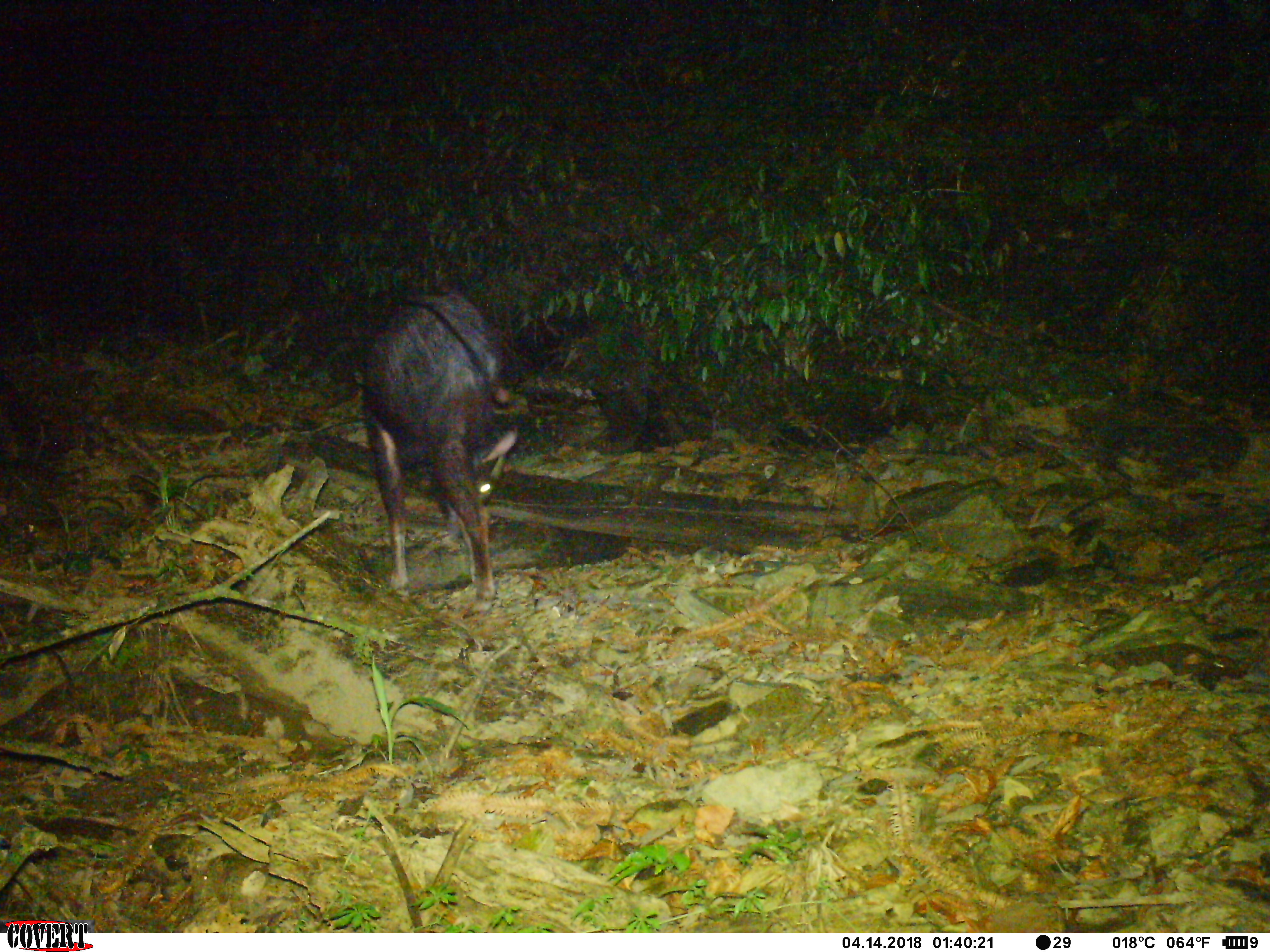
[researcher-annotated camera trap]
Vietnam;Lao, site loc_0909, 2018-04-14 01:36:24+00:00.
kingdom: Animalia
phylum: Chordata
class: Mammalia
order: Artiodactyla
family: Bovidae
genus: Capricornis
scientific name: Capricornis sumatraensis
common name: chinese serow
Chinese serow (Capricornis sumatraensis). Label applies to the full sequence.